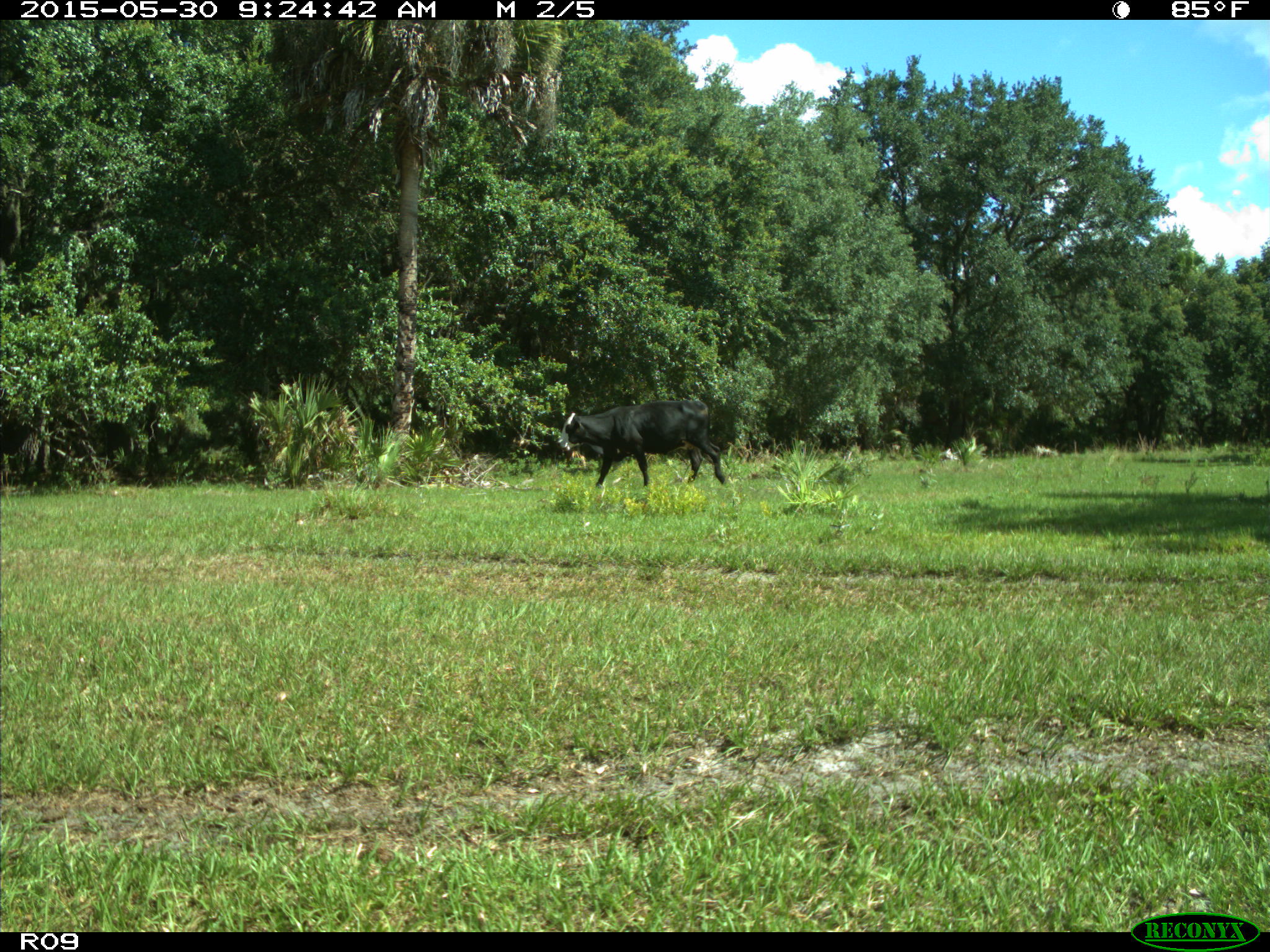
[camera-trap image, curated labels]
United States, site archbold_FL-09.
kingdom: Animalia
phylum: Chordata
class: Mammalia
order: Artiodactyla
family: Bovidae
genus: Bos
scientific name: Bos taurus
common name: domestic cow